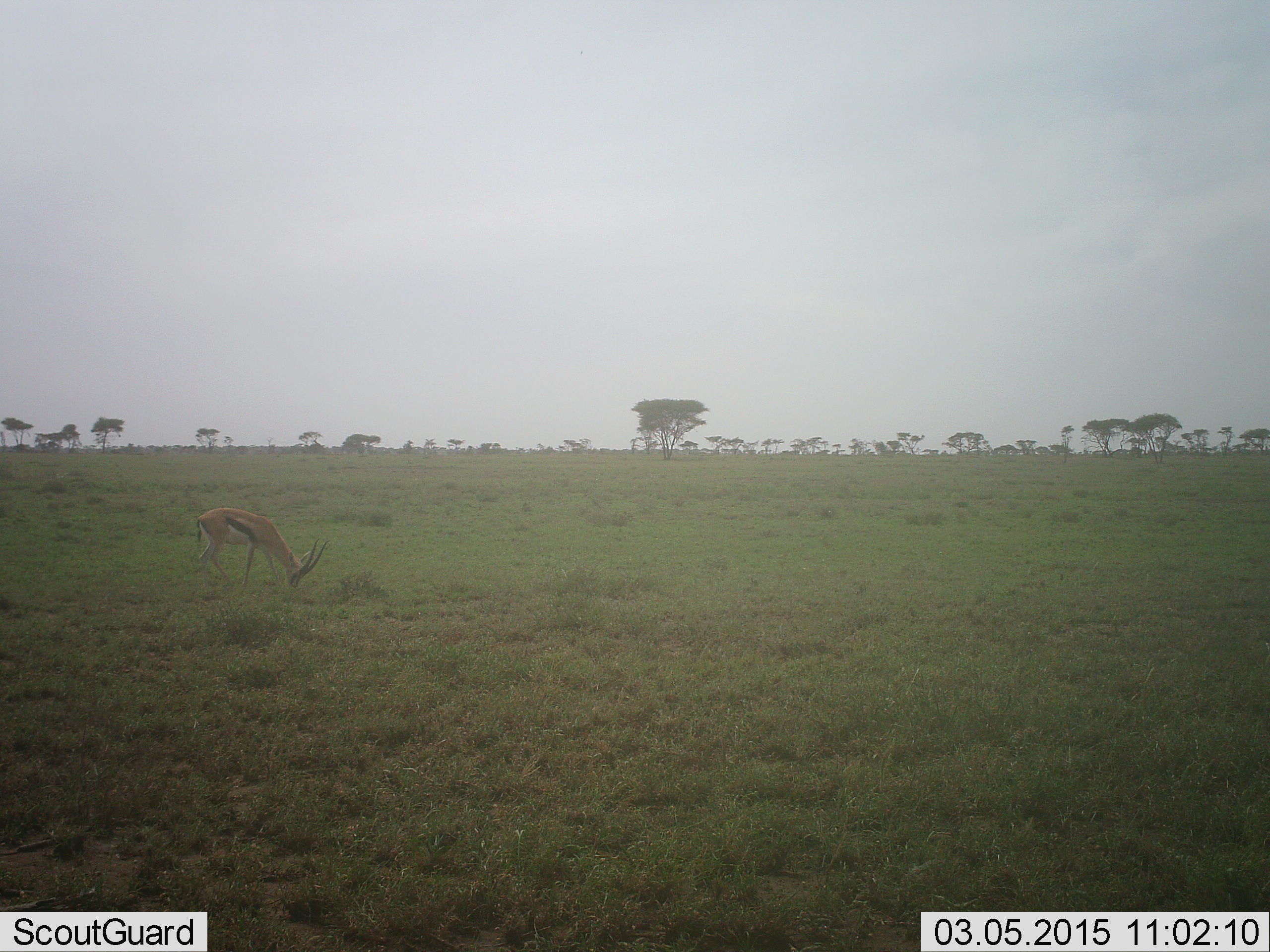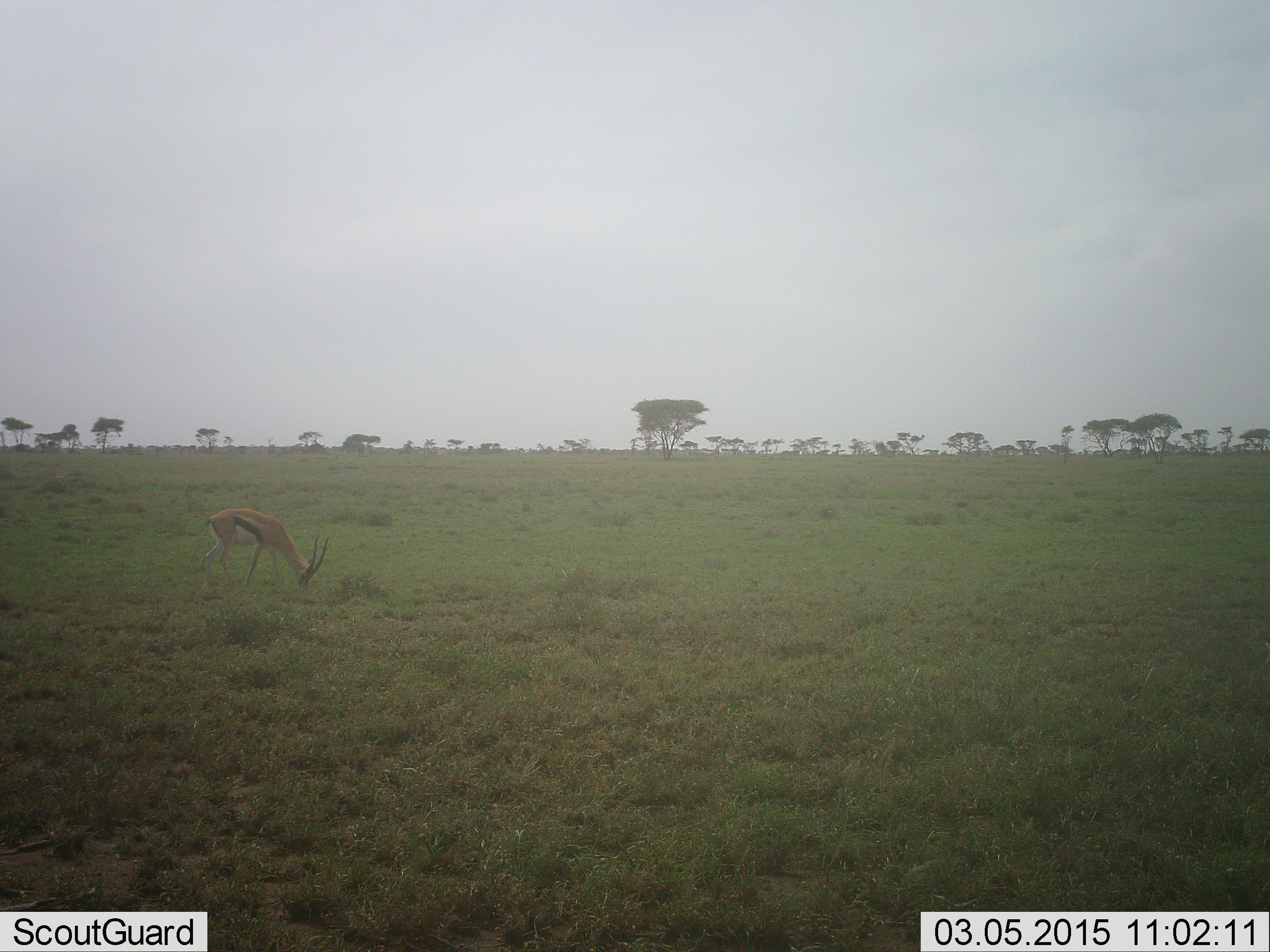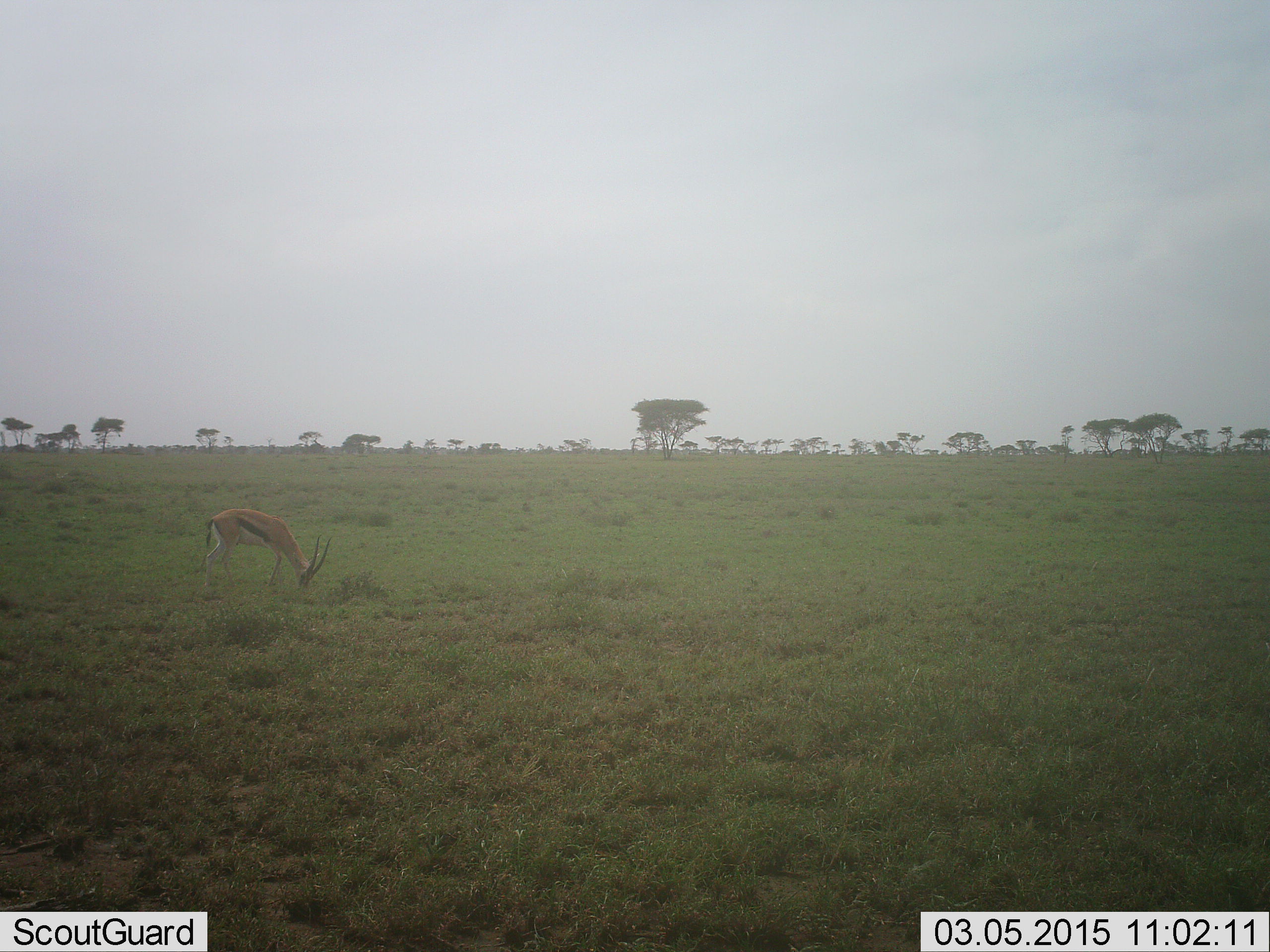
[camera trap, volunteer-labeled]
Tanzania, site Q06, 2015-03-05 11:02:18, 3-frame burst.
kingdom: Animalia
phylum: Chordata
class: Mammalia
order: Artiodactyla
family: Bovidae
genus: Eudorcas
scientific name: Eudorcas thomsonii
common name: thomson's gazelle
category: gazellethomsons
Gazellethomsons (thomson's gazelle) (Eudorcas thomsonii), count 1. Behavior (volunteer vote fractions): standing 40%, resting 0%, moving 0%, interacting 0%. Young present (vote fraction): 0%. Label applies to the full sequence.